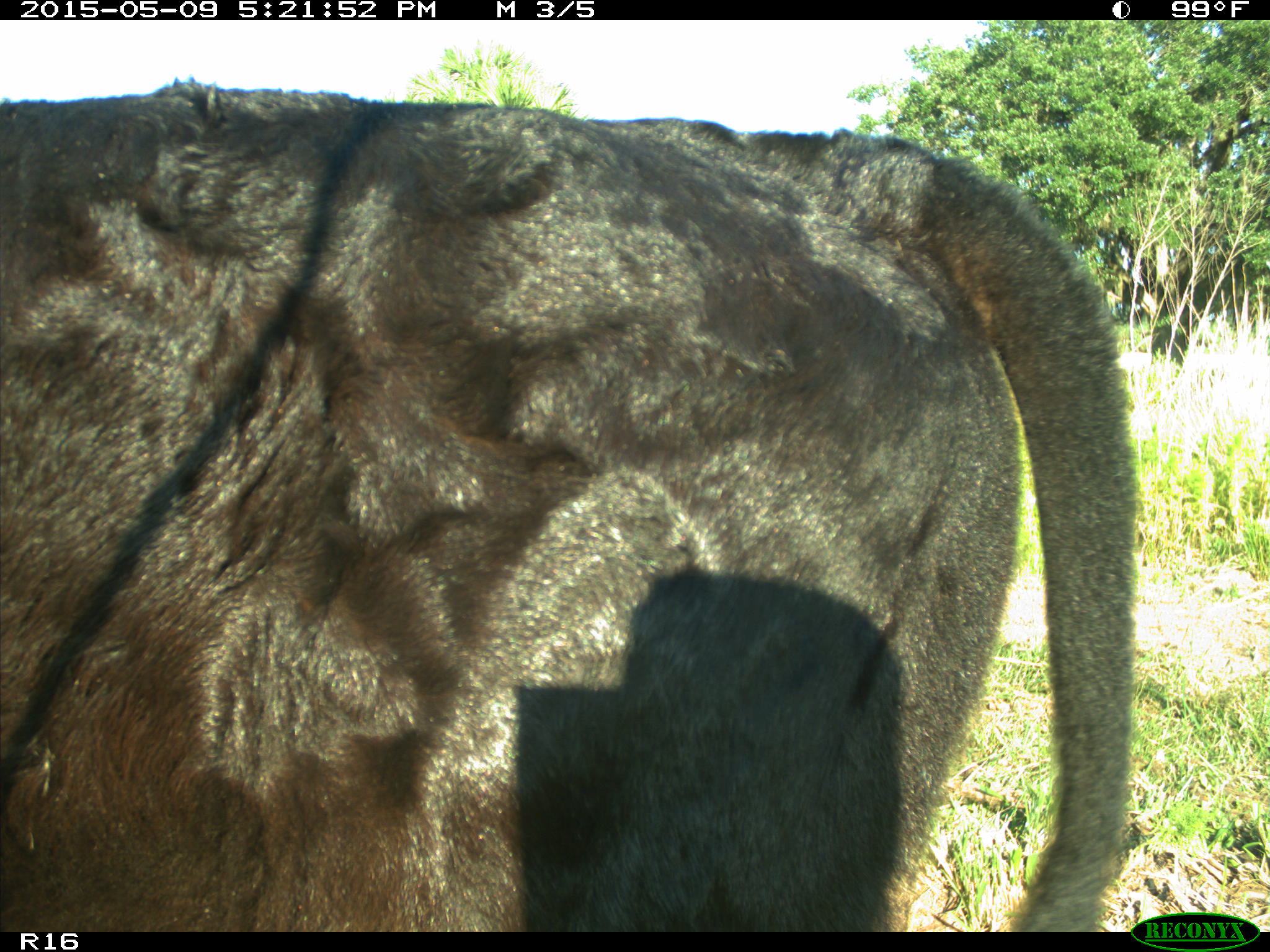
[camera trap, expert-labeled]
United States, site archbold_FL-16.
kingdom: Animalia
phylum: Chordata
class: Mammalia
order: Artiodactyla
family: Suidae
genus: Sus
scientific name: Sus scrofa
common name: wild boar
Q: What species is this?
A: Sus scrofa (wild boar).